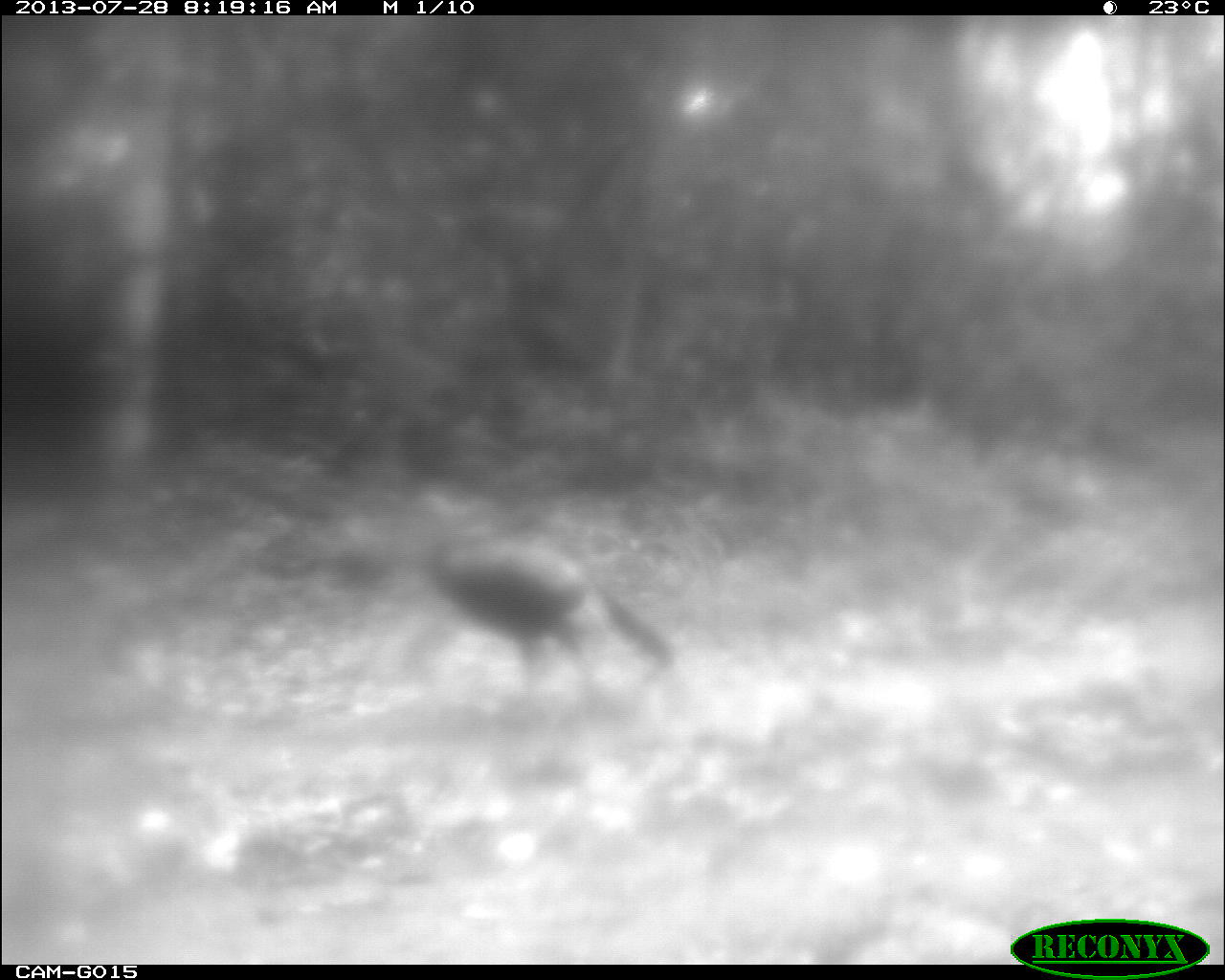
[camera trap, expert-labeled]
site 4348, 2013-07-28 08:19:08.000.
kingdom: Animalia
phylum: Chordata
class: Aves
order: Galliformes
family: Phasianidae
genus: Meleagris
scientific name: Meleagris ocellata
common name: ocellated turkey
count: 1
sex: male